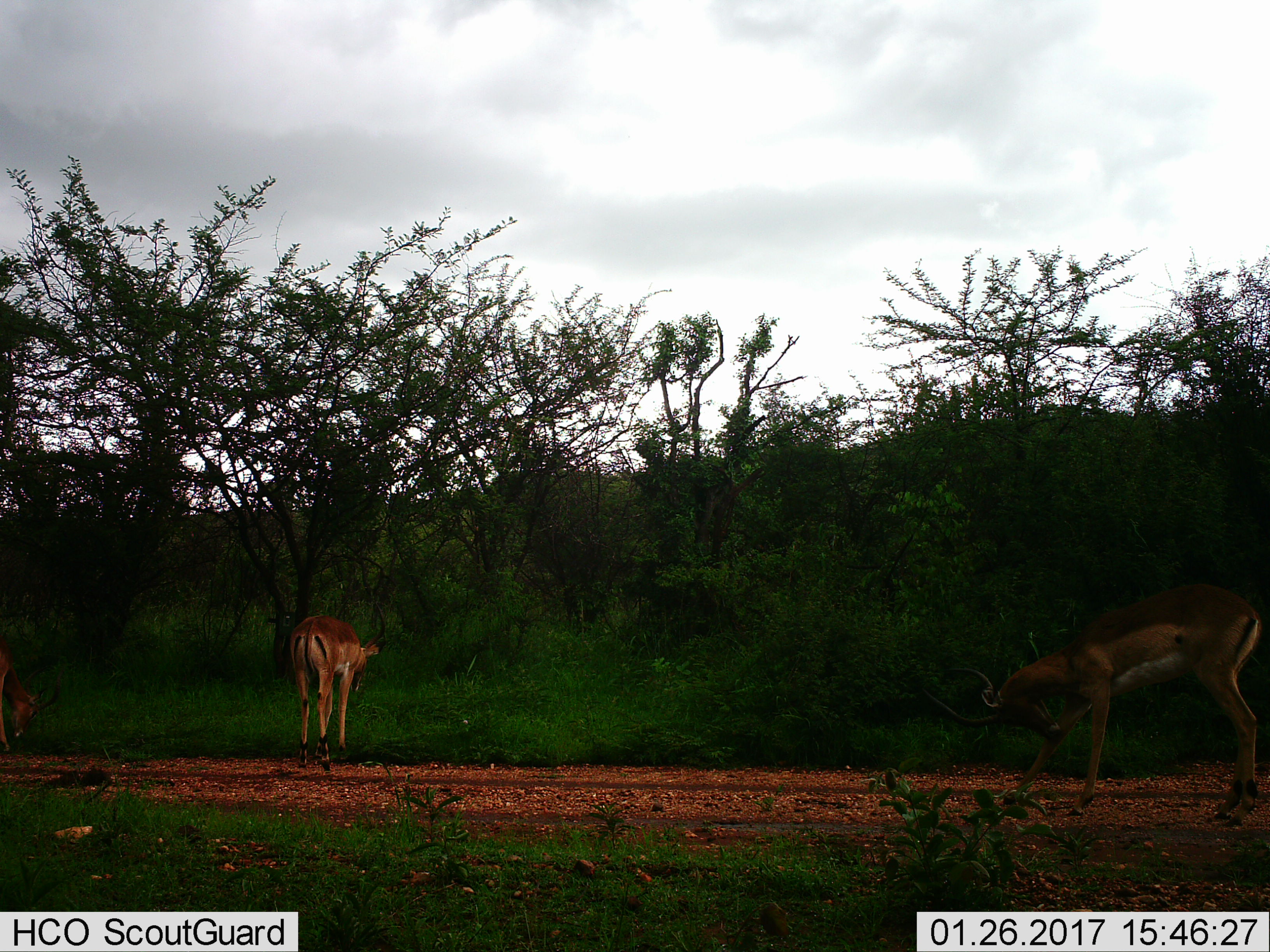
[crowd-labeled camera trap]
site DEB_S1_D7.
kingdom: Animalia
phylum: Chordata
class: Mammalia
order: Artiodactyla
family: Bovidae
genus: Aepyceros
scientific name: Aepyceros melampus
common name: impala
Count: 2.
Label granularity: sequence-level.